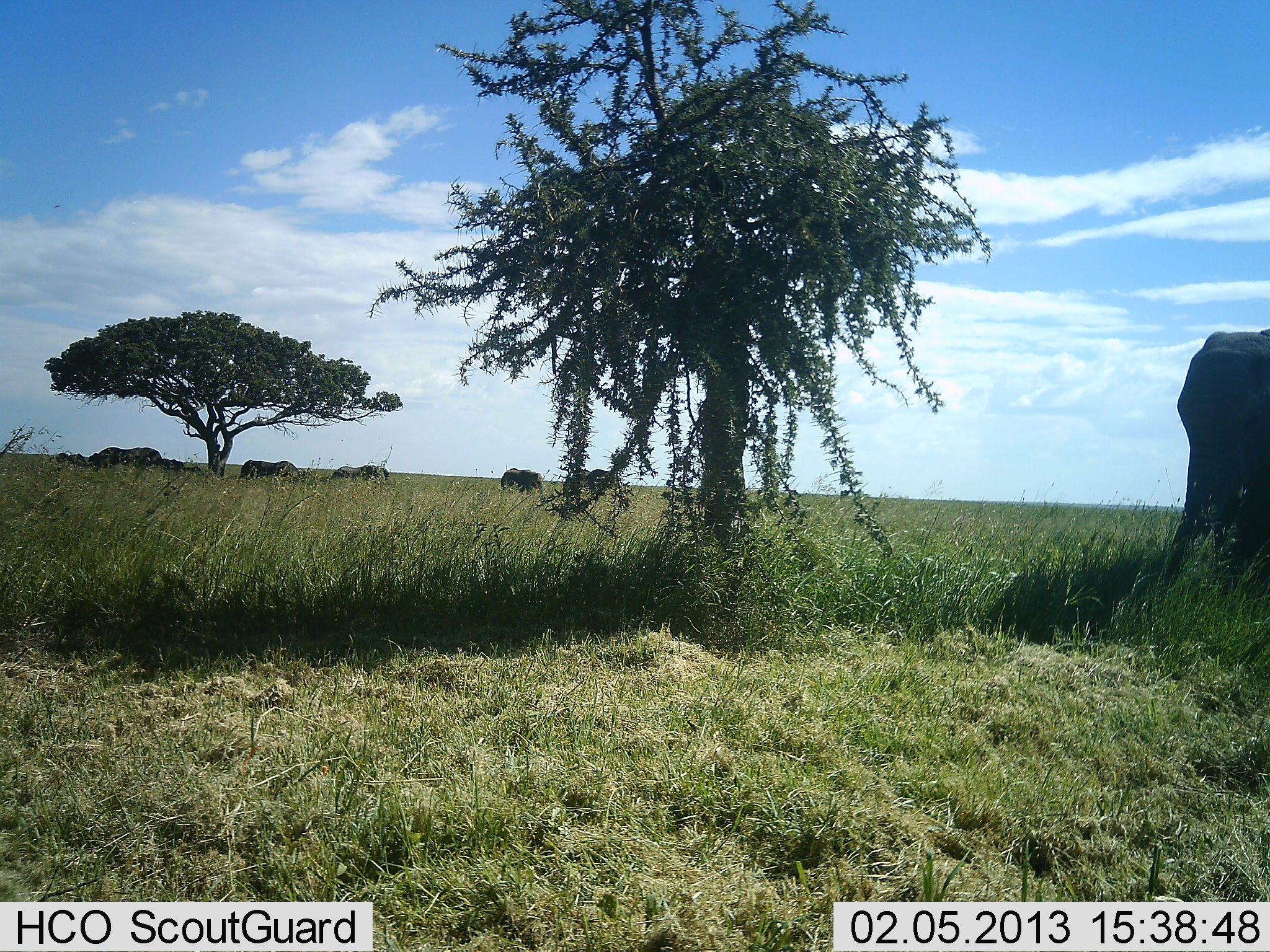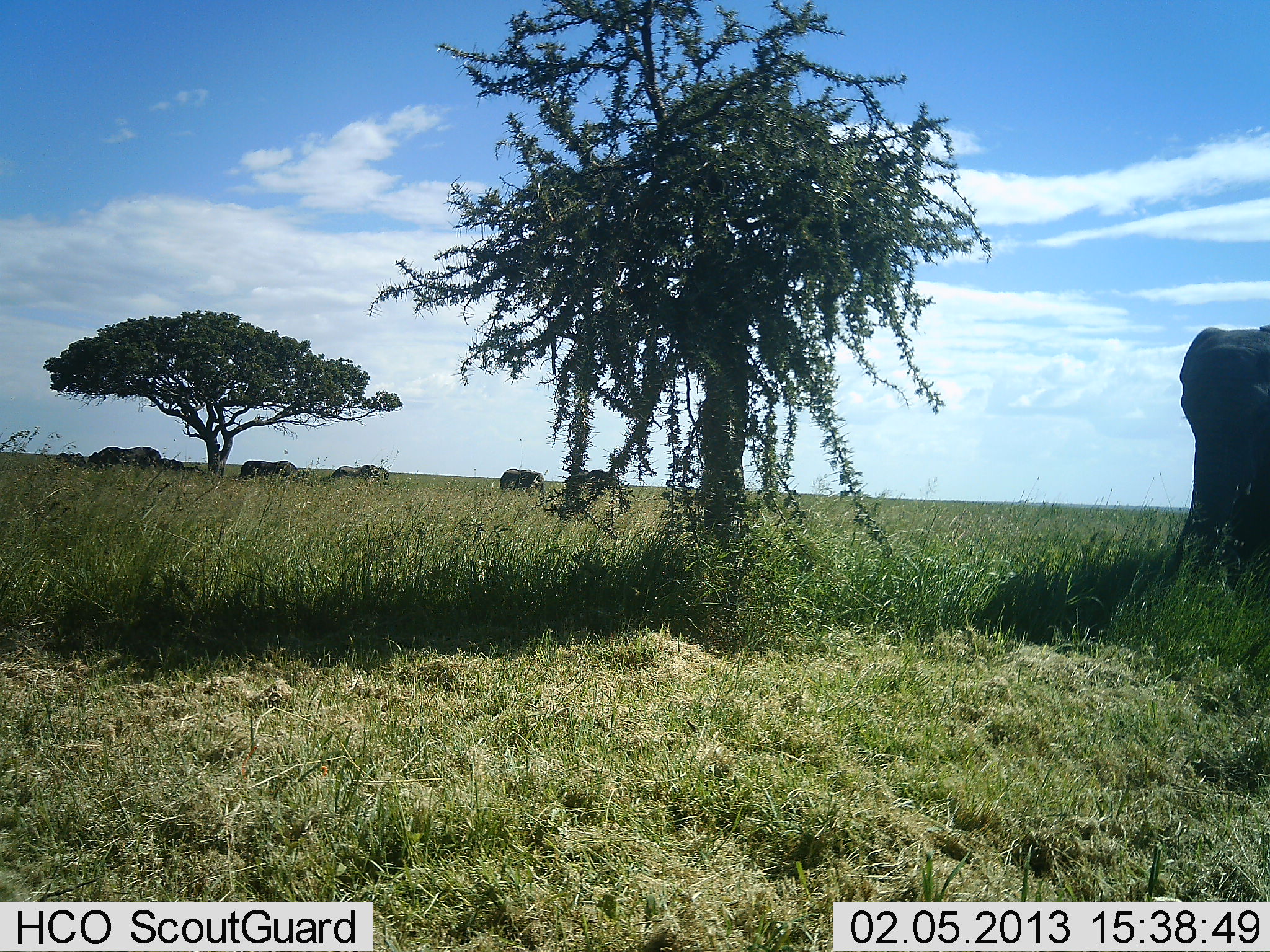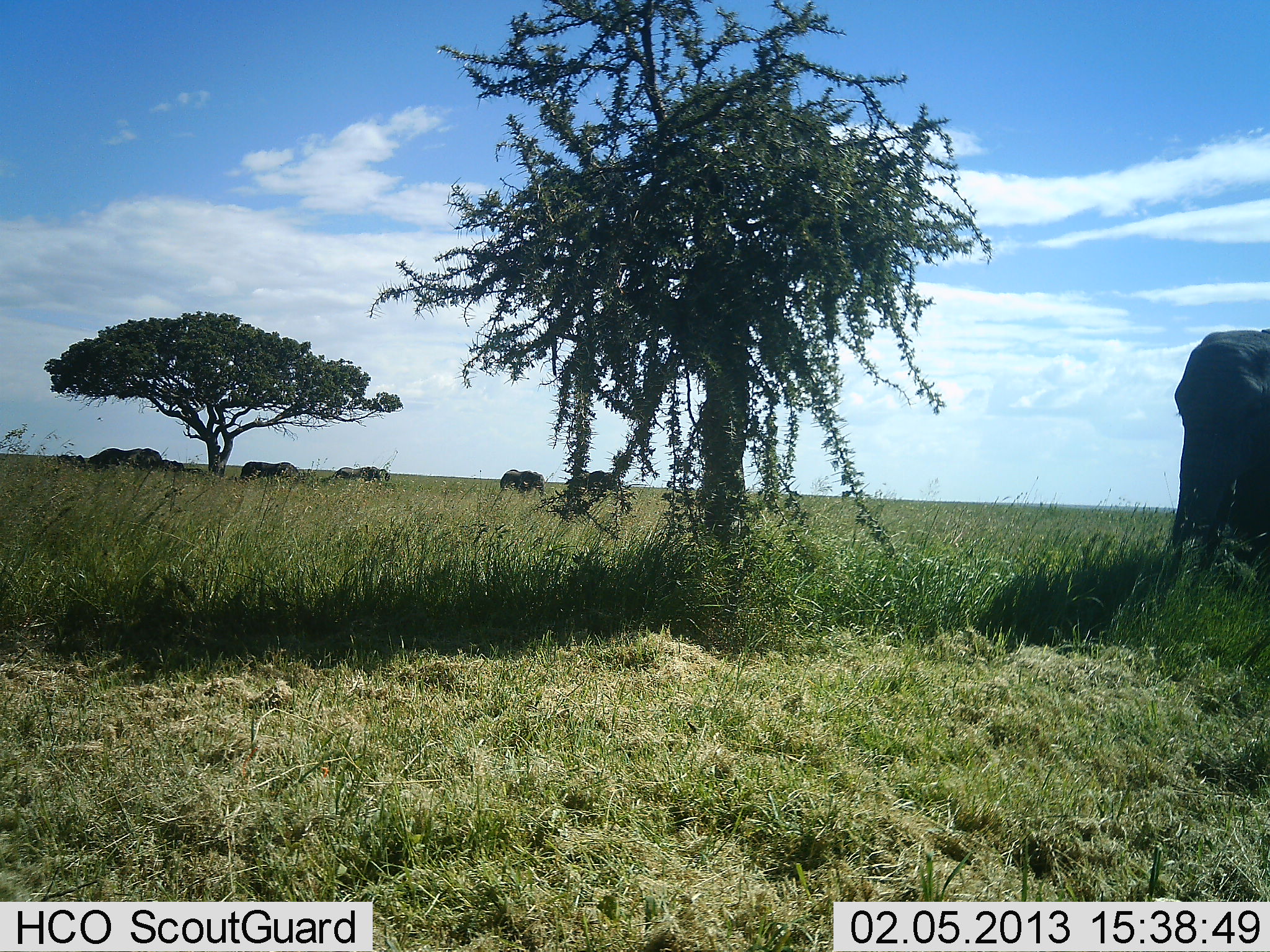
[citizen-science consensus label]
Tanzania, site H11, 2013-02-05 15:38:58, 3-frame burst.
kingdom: Animalia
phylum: Chordata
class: Mammalia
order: Proboscidea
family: Elephantidae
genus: Loxodonta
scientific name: Loxodonta africana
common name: african bush elephant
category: elephant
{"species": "elephant (african bush elephant) (Loxodonta africana)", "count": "6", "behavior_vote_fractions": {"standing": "72%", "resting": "12%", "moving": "28%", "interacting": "3%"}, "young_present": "5%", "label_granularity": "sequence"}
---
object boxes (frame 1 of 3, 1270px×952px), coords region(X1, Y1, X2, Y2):
animal: region(1147, 319, 1270, 631); region(497, 467, 545, 495); region(587, 469, 620, 493); region(566, 467, 590, 491)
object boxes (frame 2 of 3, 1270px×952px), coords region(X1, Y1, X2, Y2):
animal: region(1163, 316, 1269, 595); region(573, 466, 627, 505); region(499, 467, 548, 497)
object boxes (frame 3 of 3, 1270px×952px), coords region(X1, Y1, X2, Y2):
animal: region(1164, 329, 1269, 584)